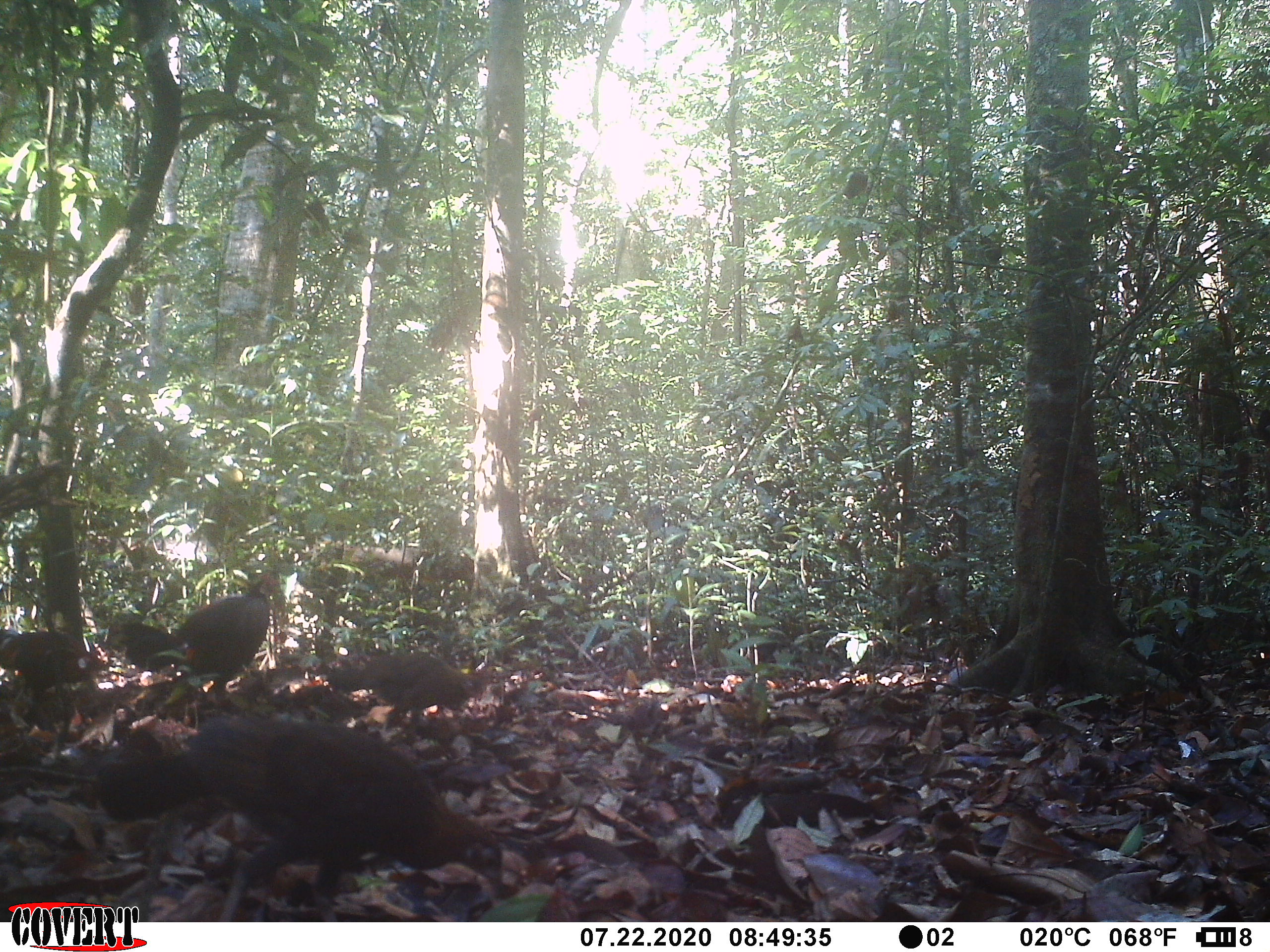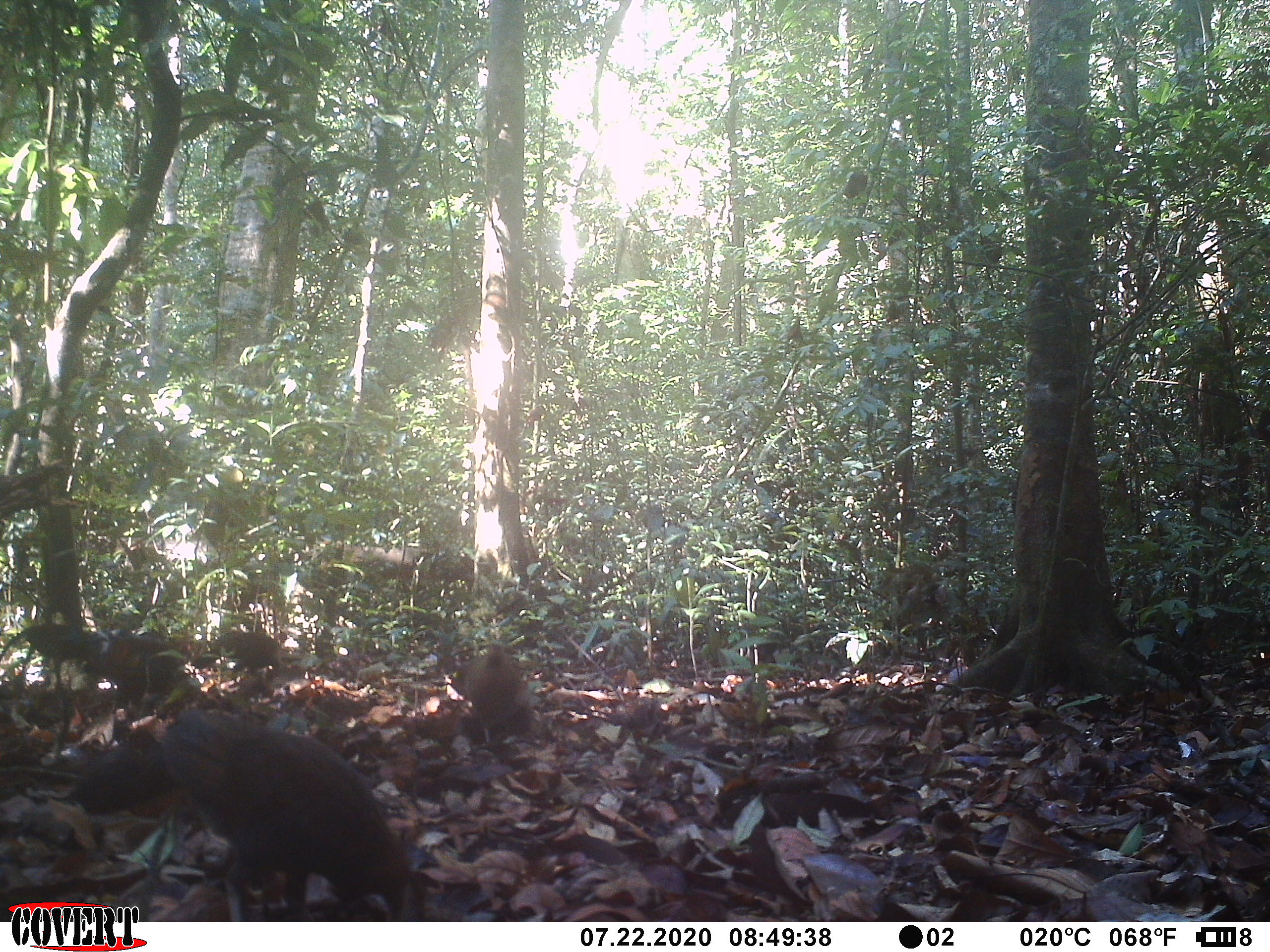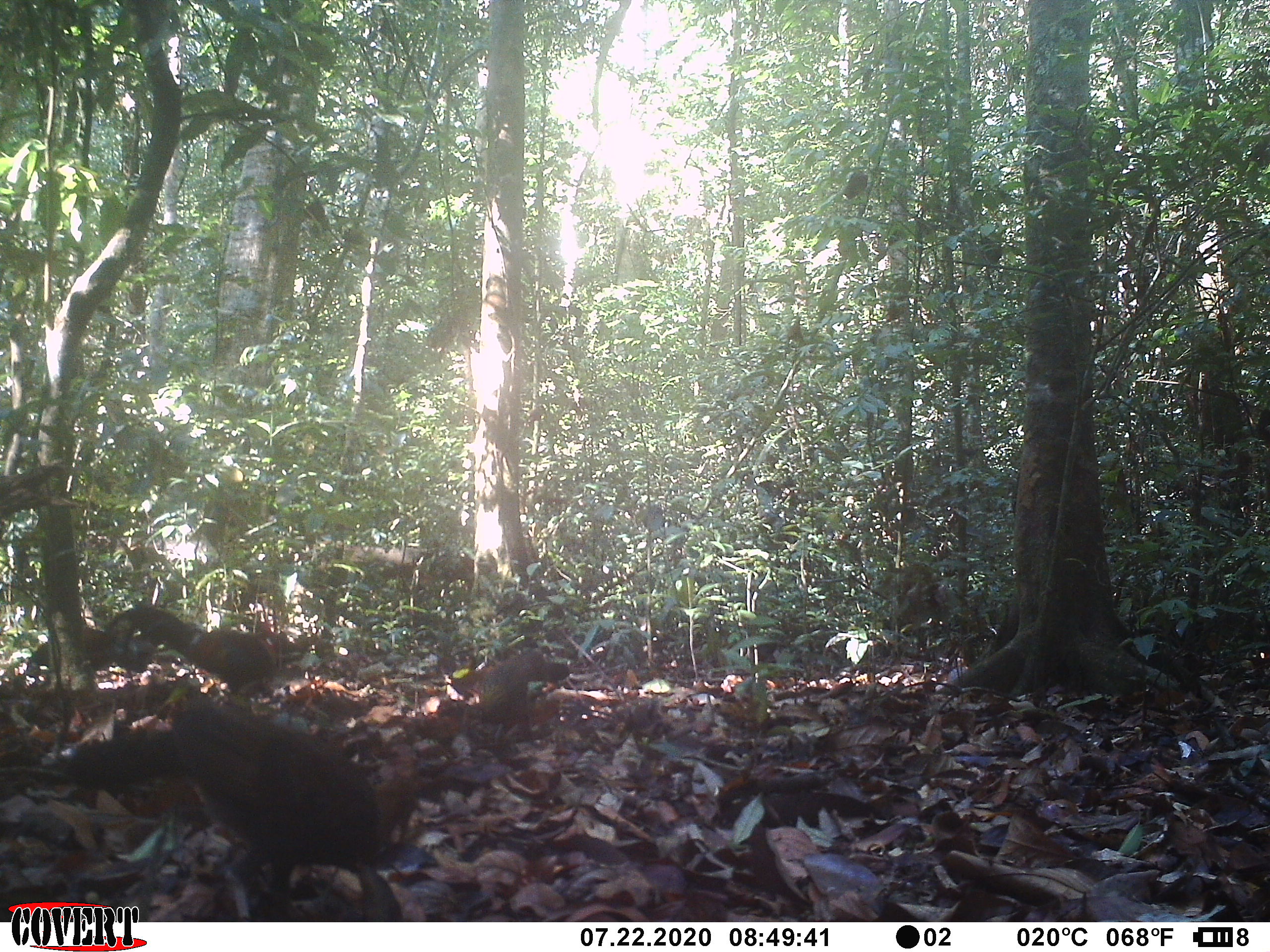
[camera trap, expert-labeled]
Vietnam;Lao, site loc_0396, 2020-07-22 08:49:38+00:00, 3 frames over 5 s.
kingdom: Animalia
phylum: Chordata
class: Aves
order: Galliformes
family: Phasianidae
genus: Gallus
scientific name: Gallus gallus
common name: red junglefowl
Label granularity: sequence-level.